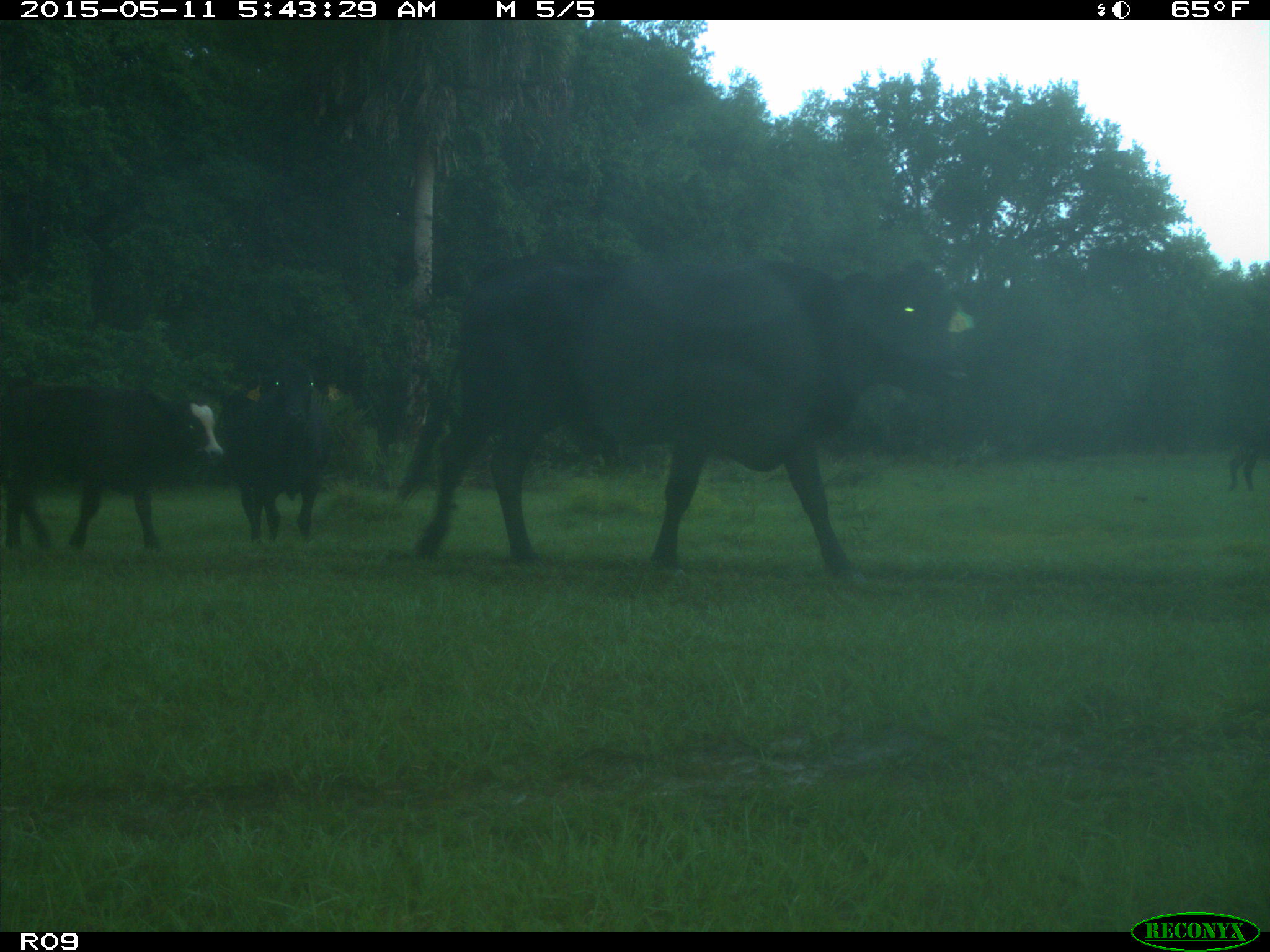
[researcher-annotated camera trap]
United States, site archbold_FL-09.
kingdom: Animalia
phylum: Chordata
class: Mammalia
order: Artiodactyla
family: Bovidae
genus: Bos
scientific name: Bos taurus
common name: domestic cow